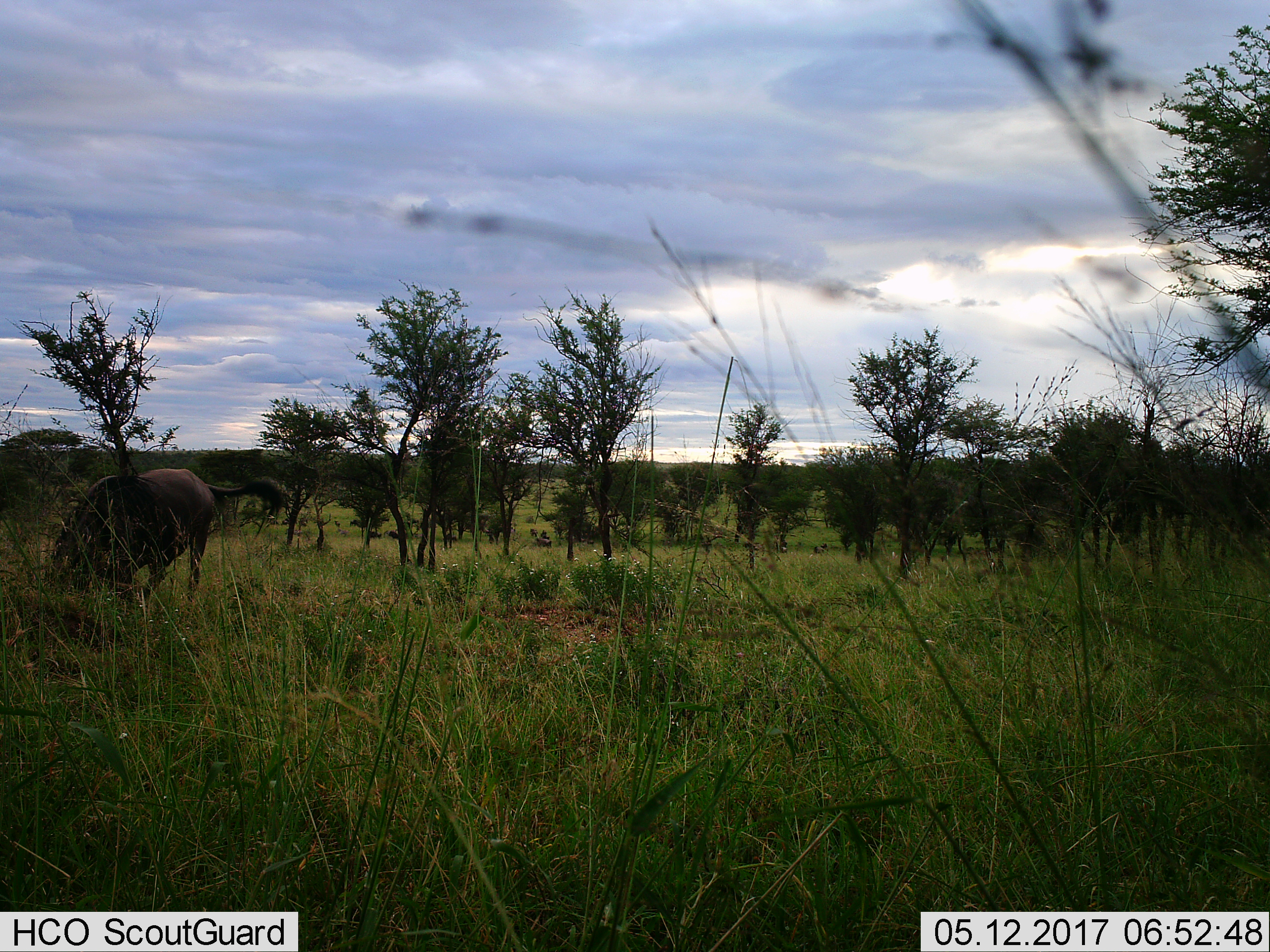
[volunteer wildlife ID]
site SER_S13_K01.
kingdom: Animalia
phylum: Chordata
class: Mammalia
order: Artiodactyla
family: Bovidae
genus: Connochaetes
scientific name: Connochaetes taurinus taurinus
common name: blue wildebeest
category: wildebeestblue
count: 11-50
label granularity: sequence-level